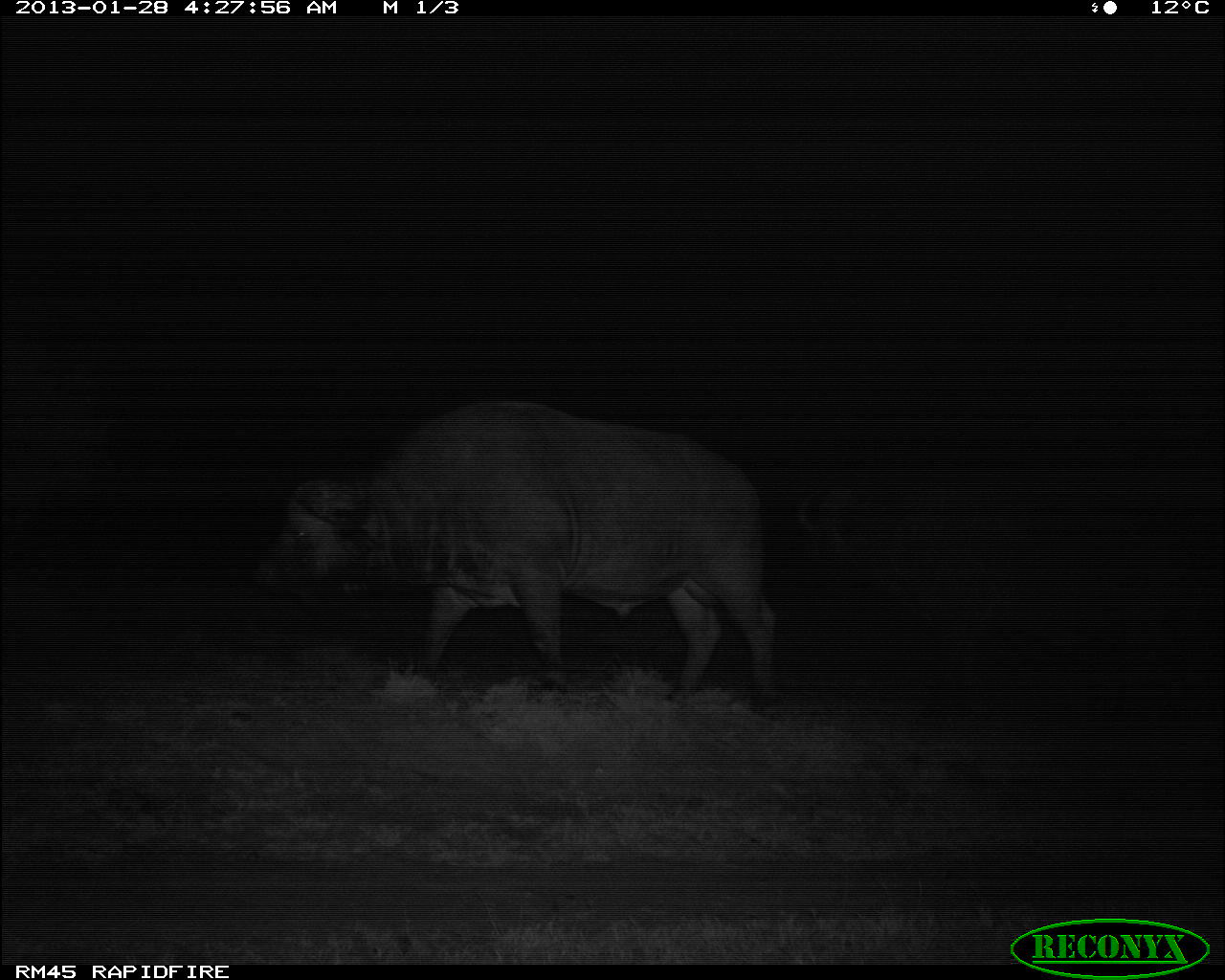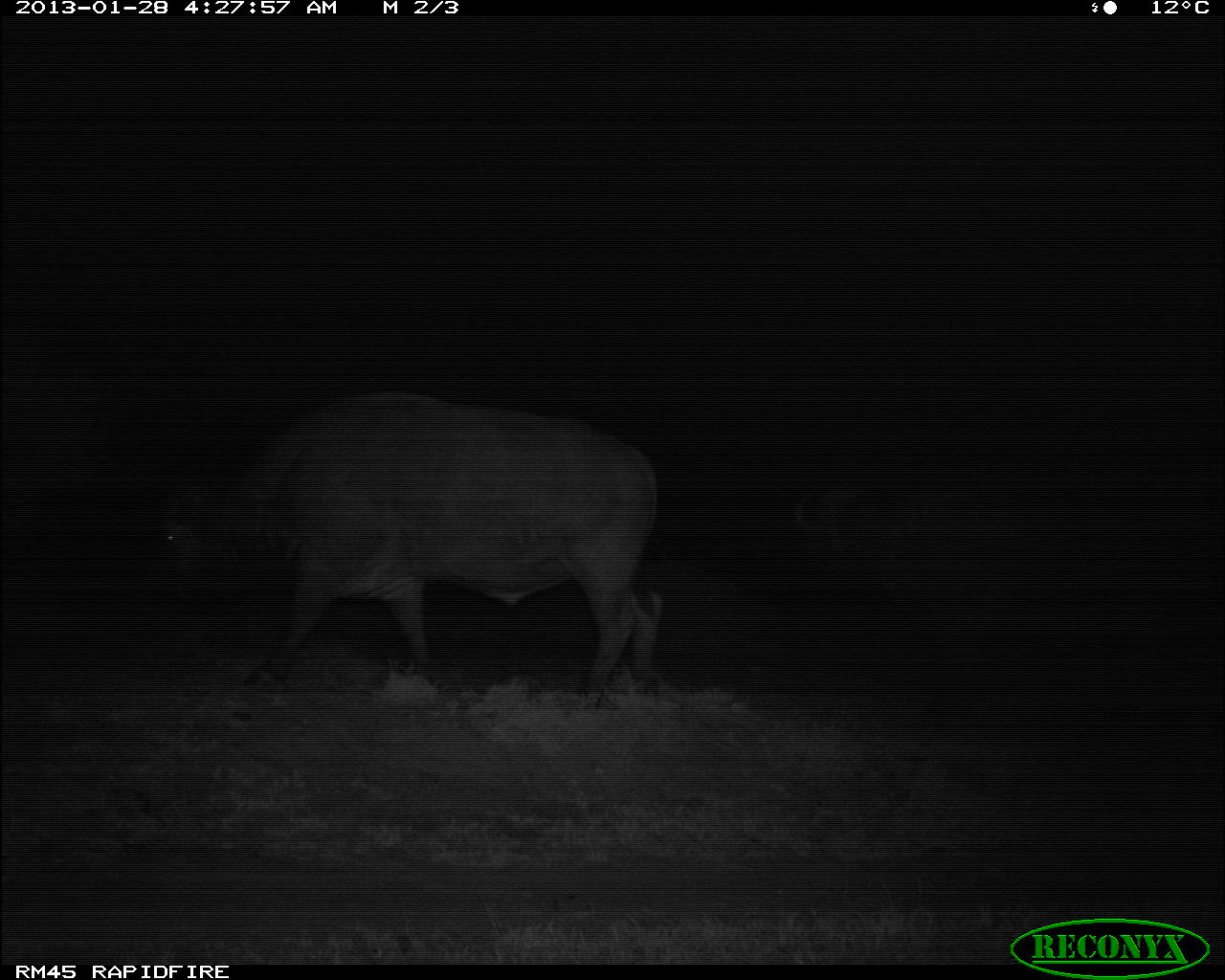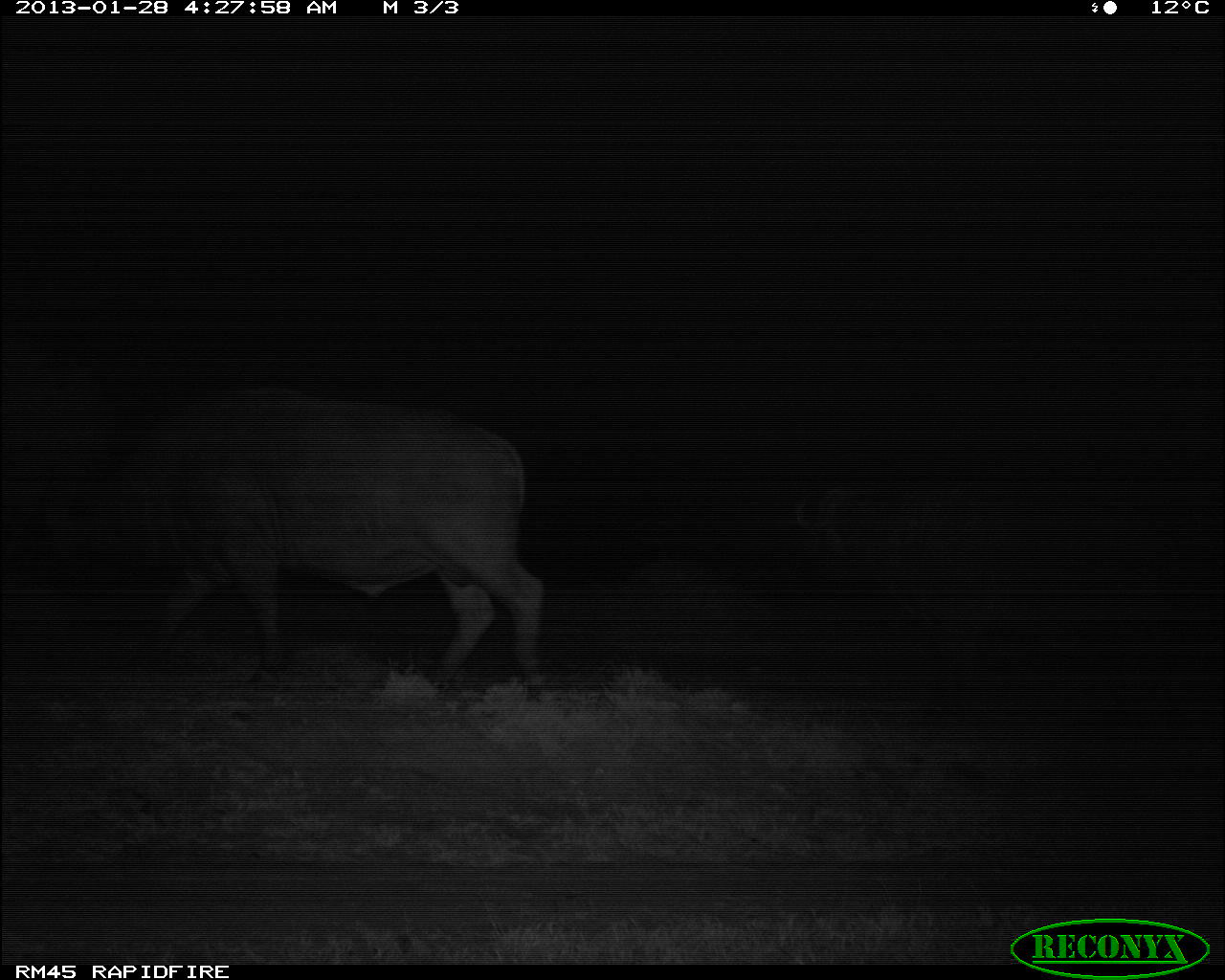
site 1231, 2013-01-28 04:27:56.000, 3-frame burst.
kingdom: Animalia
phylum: Chordata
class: Mammalia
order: Artiodactyla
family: Bovidae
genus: Syncerus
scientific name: Syncerus caffer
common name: african buffalo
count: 1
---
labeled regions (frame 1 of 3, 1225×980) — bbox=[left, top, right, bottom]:
syncerus caffer: bbox=[251, 397, 779, 710]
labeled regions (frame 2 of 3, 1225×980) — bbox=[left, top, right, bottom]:
syncerus caffer: bbox=[150, 385, 670, 704]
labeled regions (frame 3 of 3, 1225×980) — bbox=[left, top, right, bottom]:
syncerus caffer: bbox=[24, 379, 545, 693]